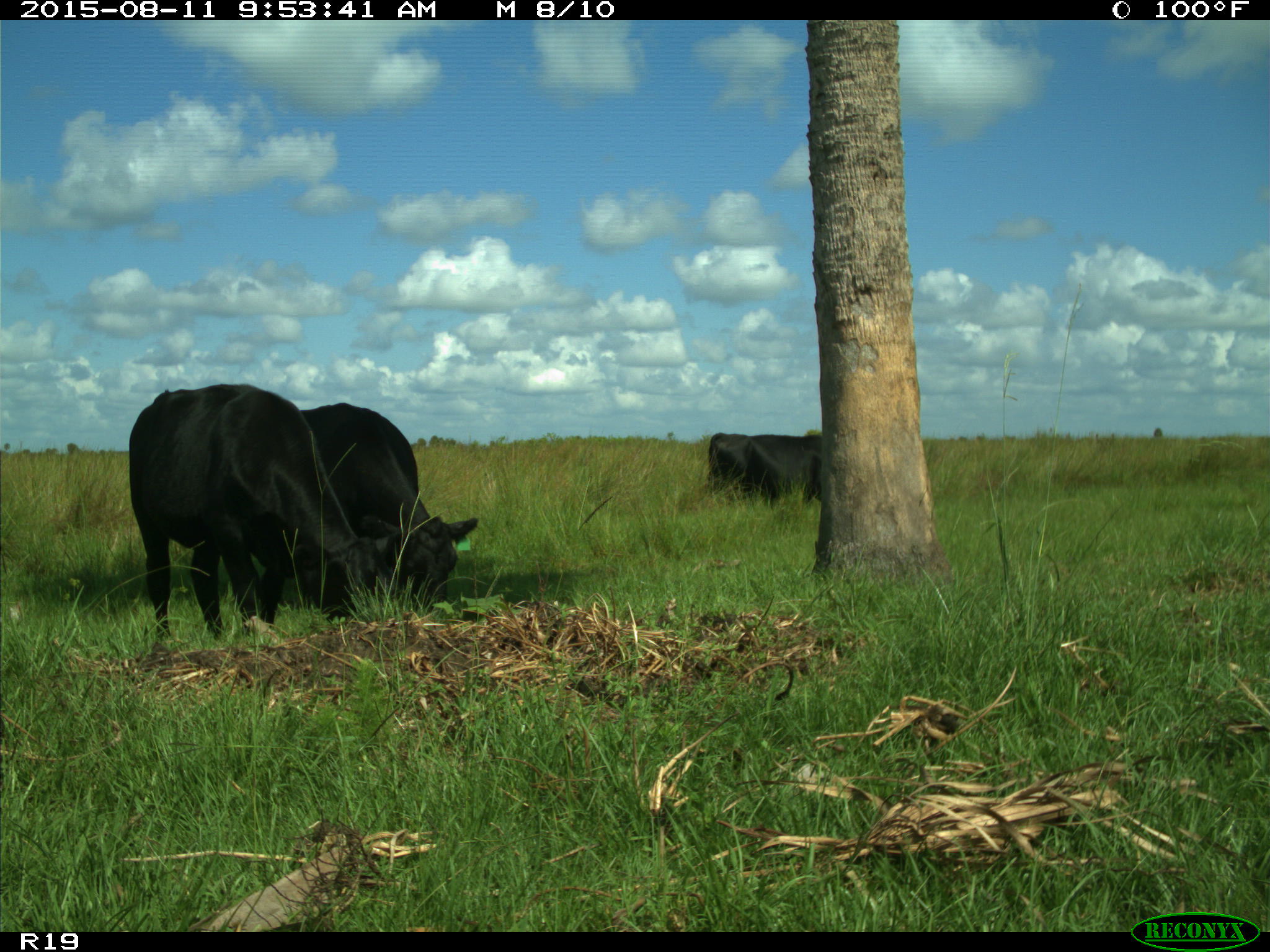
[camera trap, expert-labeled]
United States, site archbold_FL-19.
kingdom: Animalia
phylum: Chordata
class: Mammalia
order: Artiodactyla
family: Bovidae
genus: Bos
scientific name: Bos taurus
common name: domestic cow